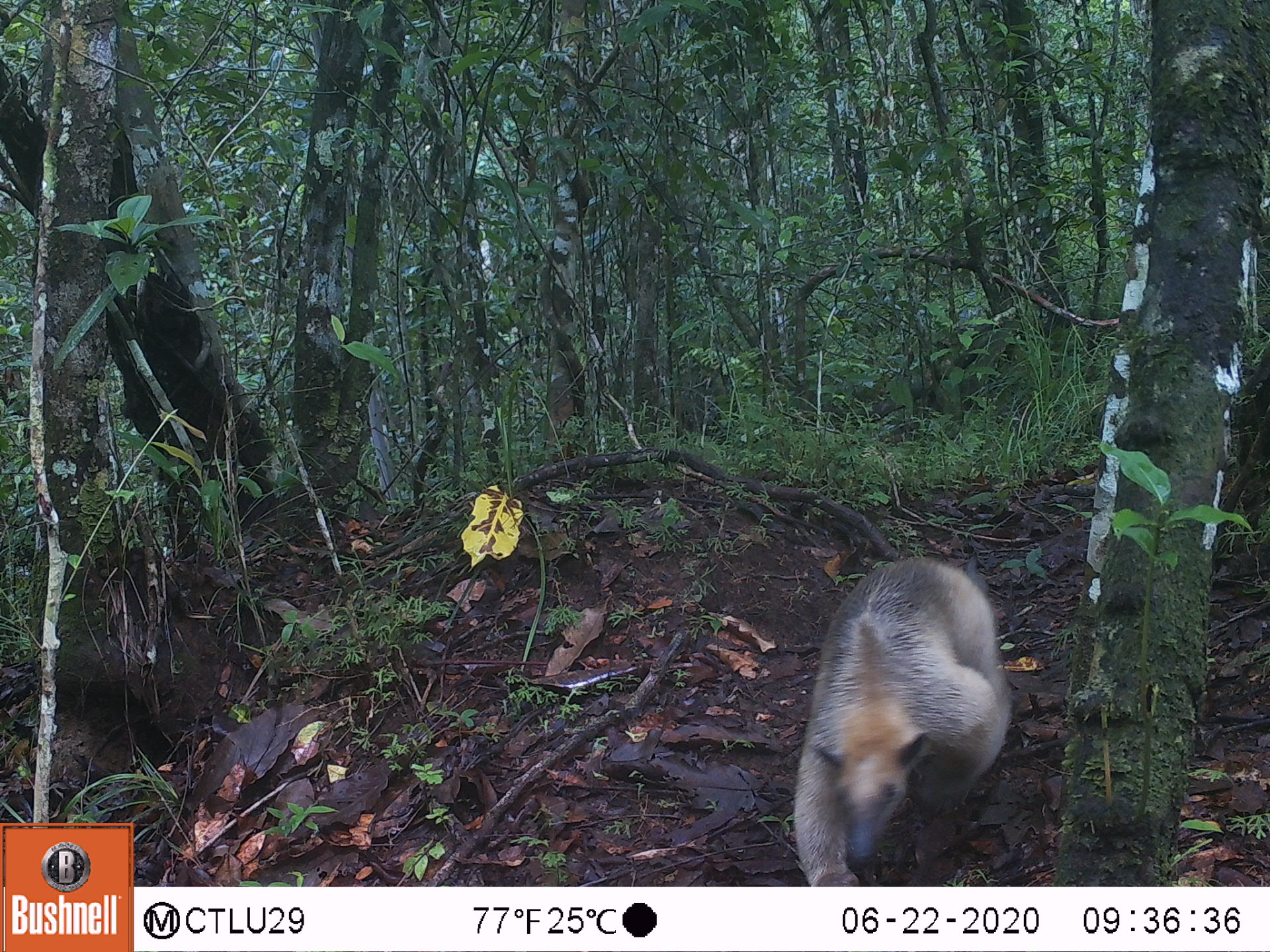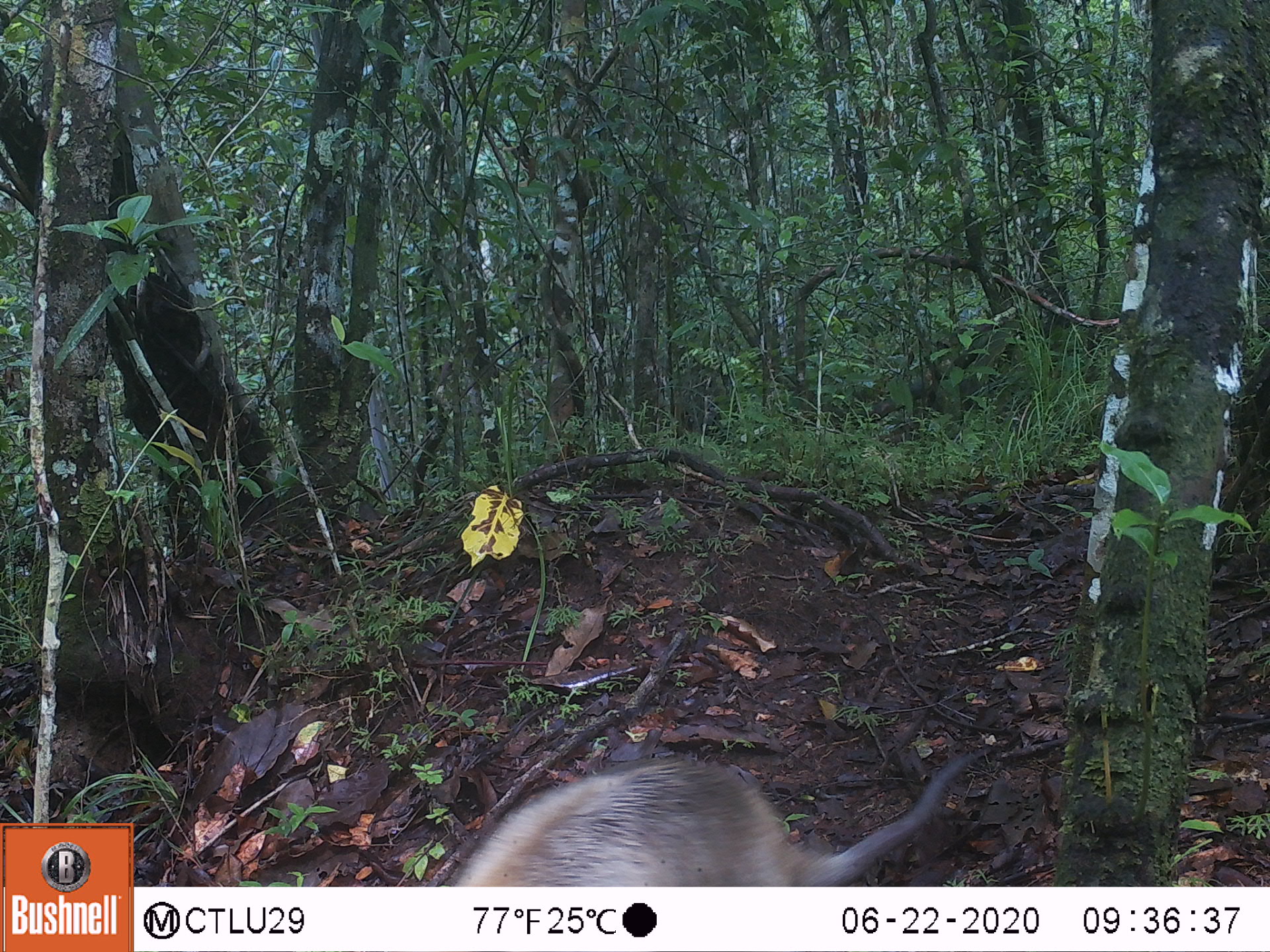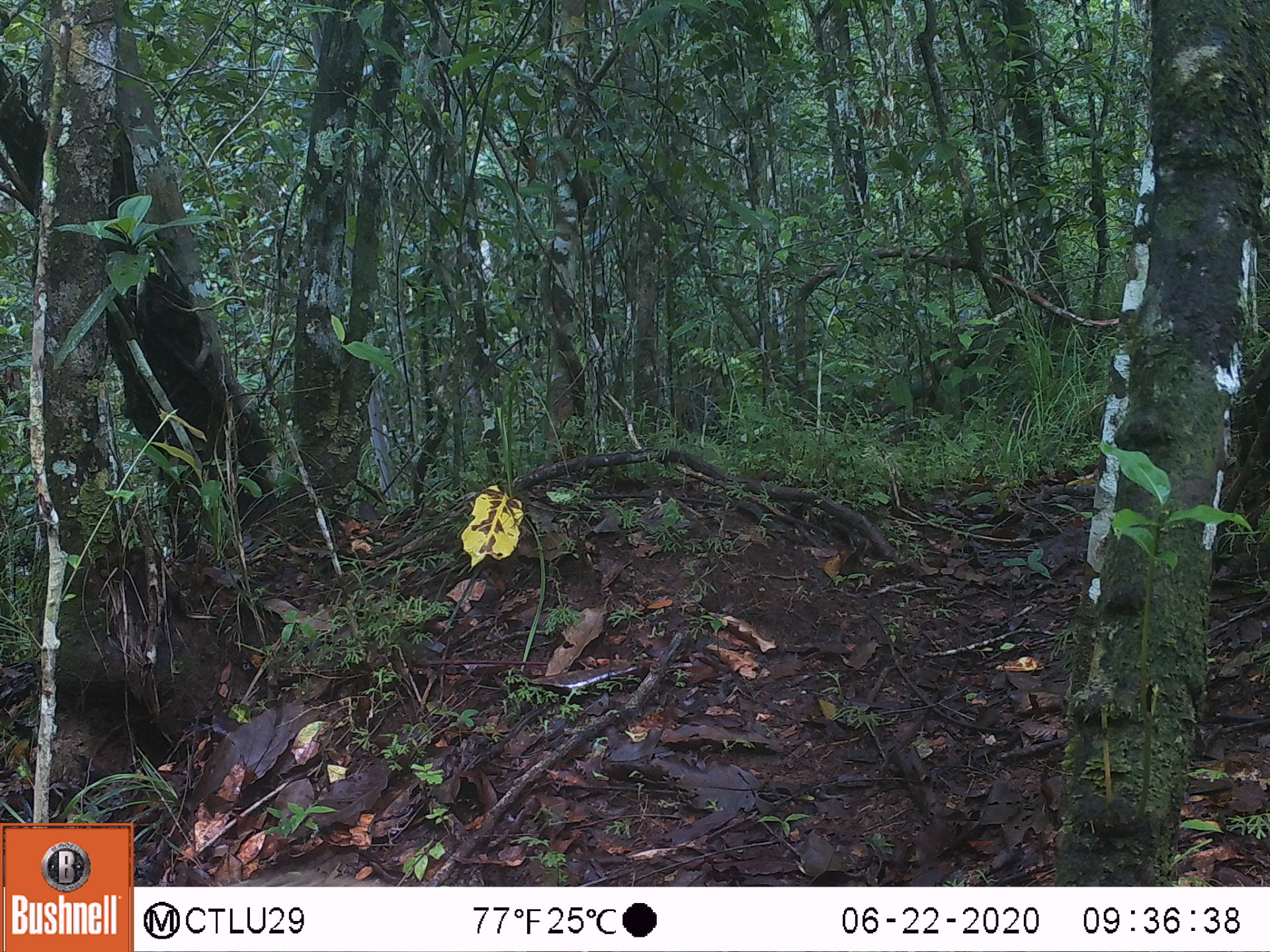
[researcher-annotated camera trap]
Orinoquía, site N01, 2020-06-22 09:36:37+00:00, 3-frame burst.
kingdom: Animalia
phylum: Chordata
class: Mammalia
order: Pilosa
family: Myrmecophagidae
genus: Tamandua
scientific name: Tamandua tetradactyla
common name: southern tamandua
Southern tamandua (Tamandua tetradactyla).